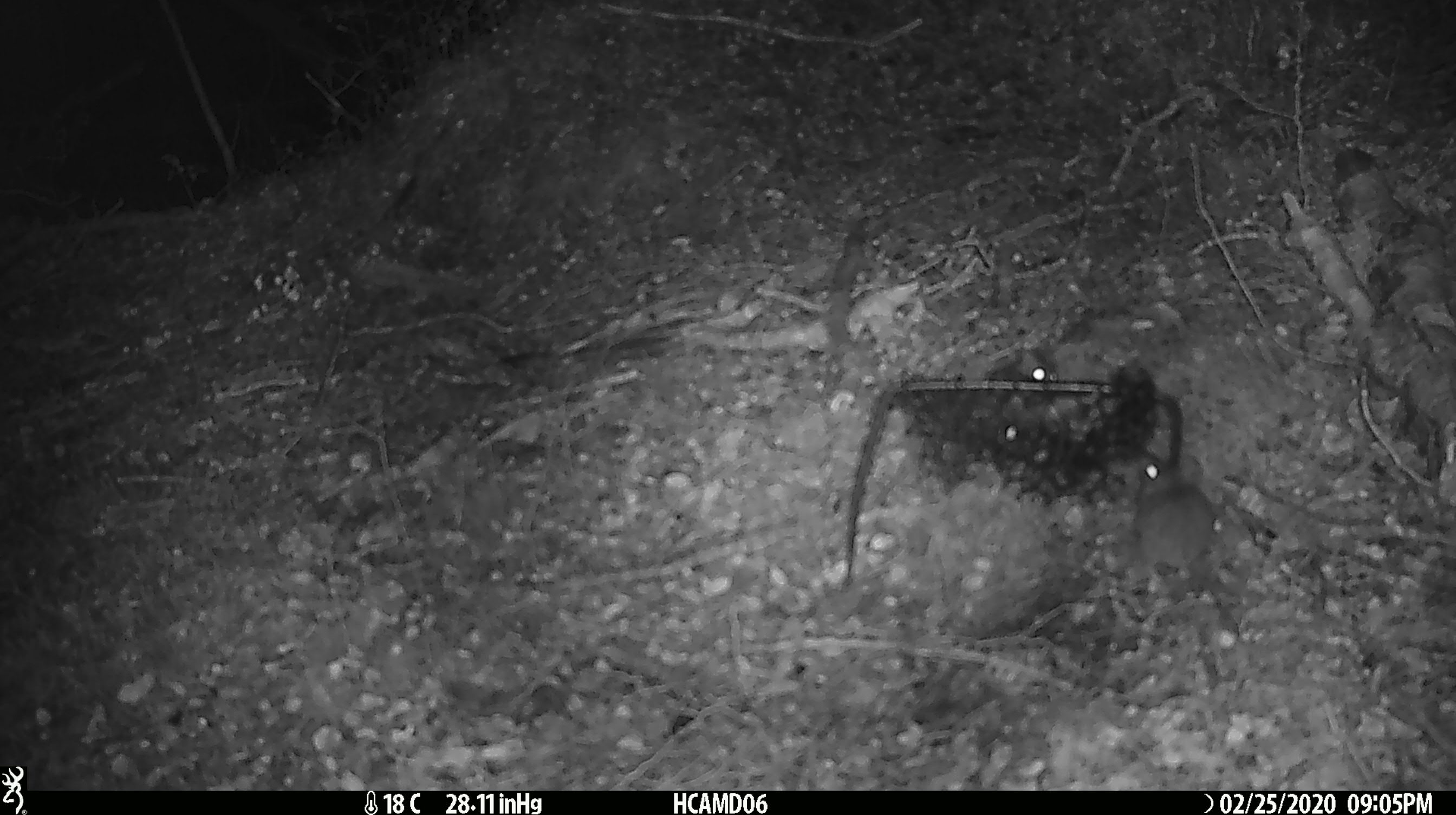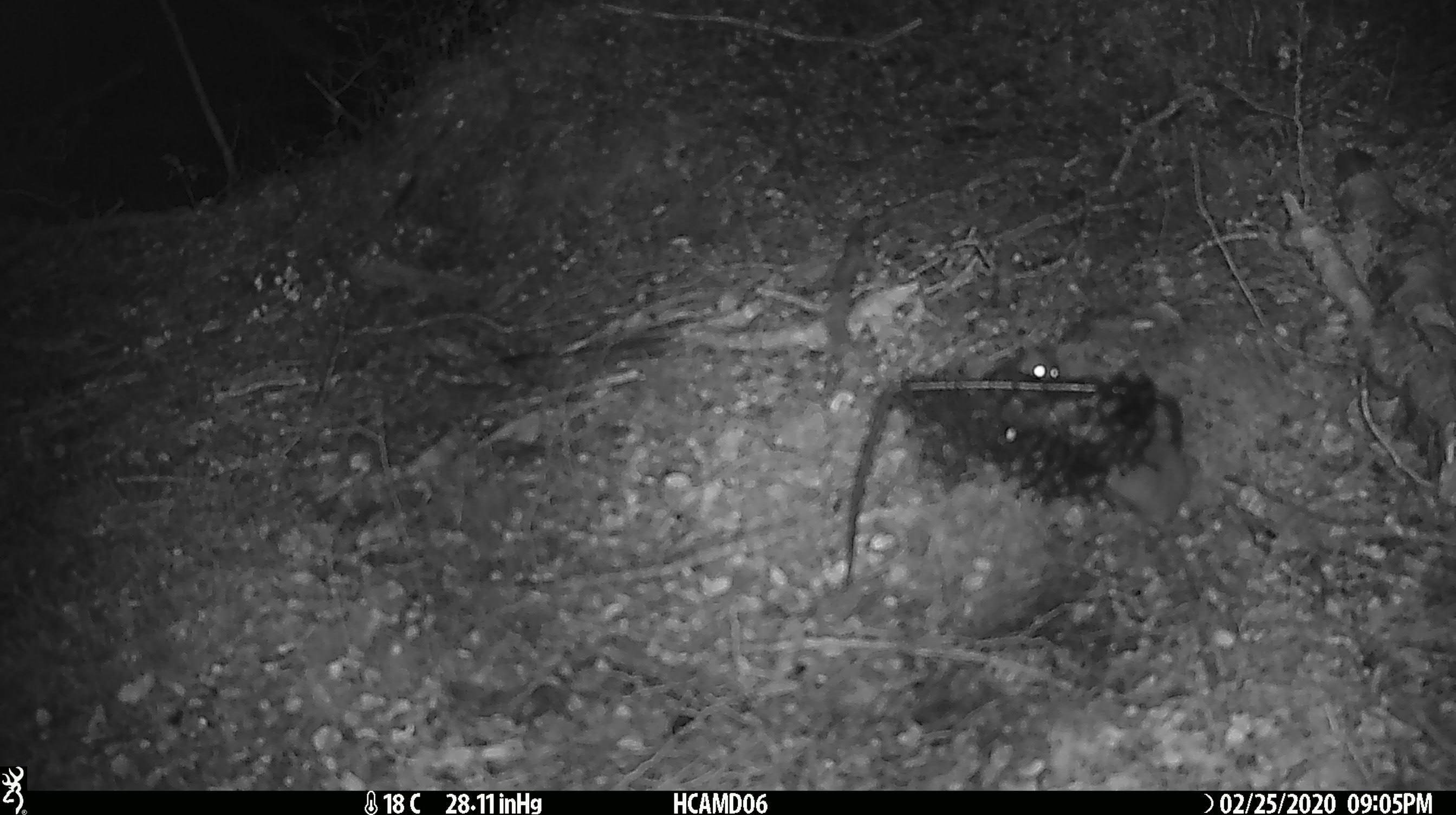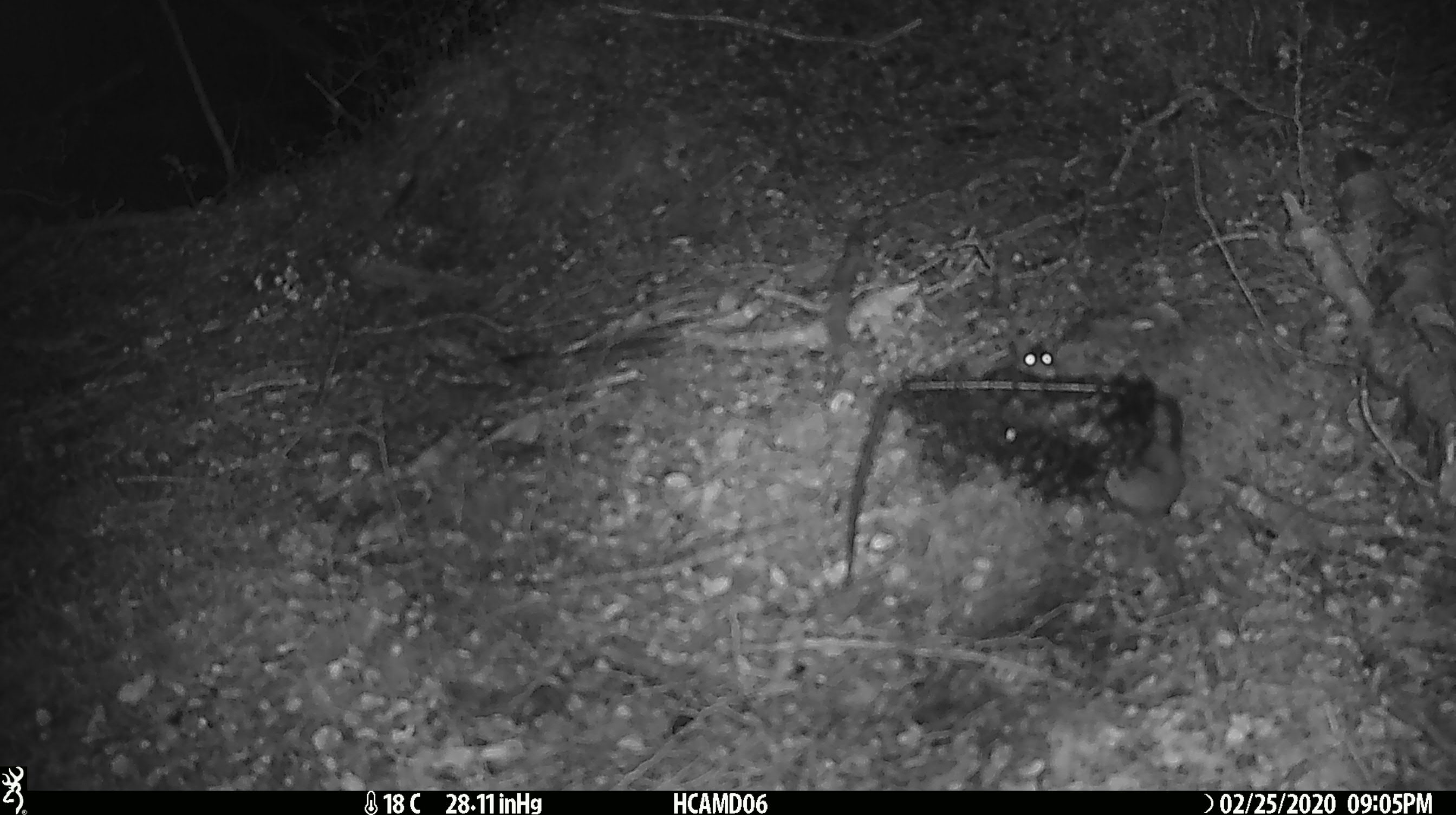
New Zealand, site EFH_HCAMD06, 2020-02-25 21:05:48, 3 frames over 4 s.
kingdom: Animalia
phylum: Chordata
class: Mammalia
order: Rodentia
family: Muridae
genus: Mus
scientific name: Mus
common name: mouse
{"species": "mouse (Mus)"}